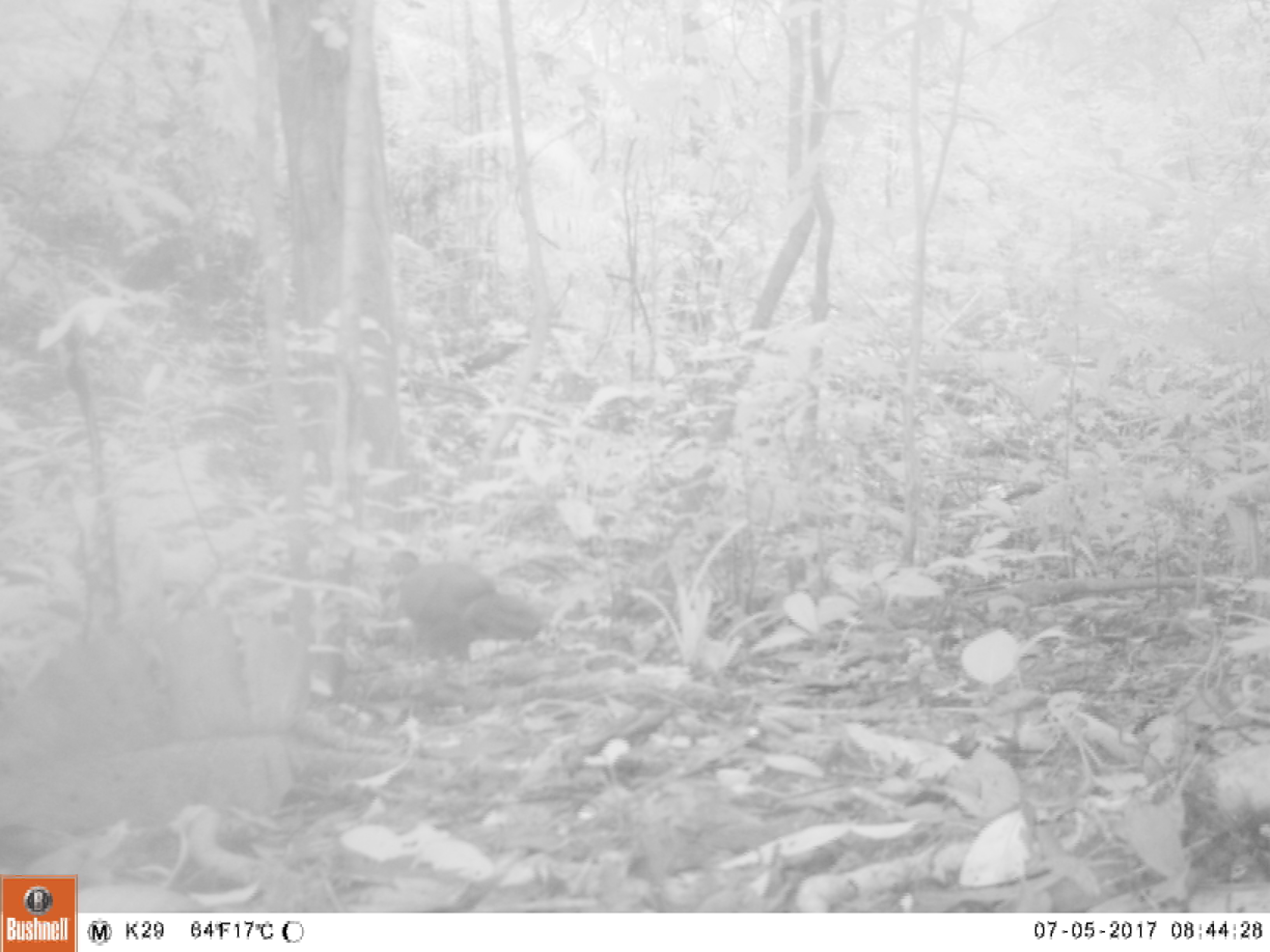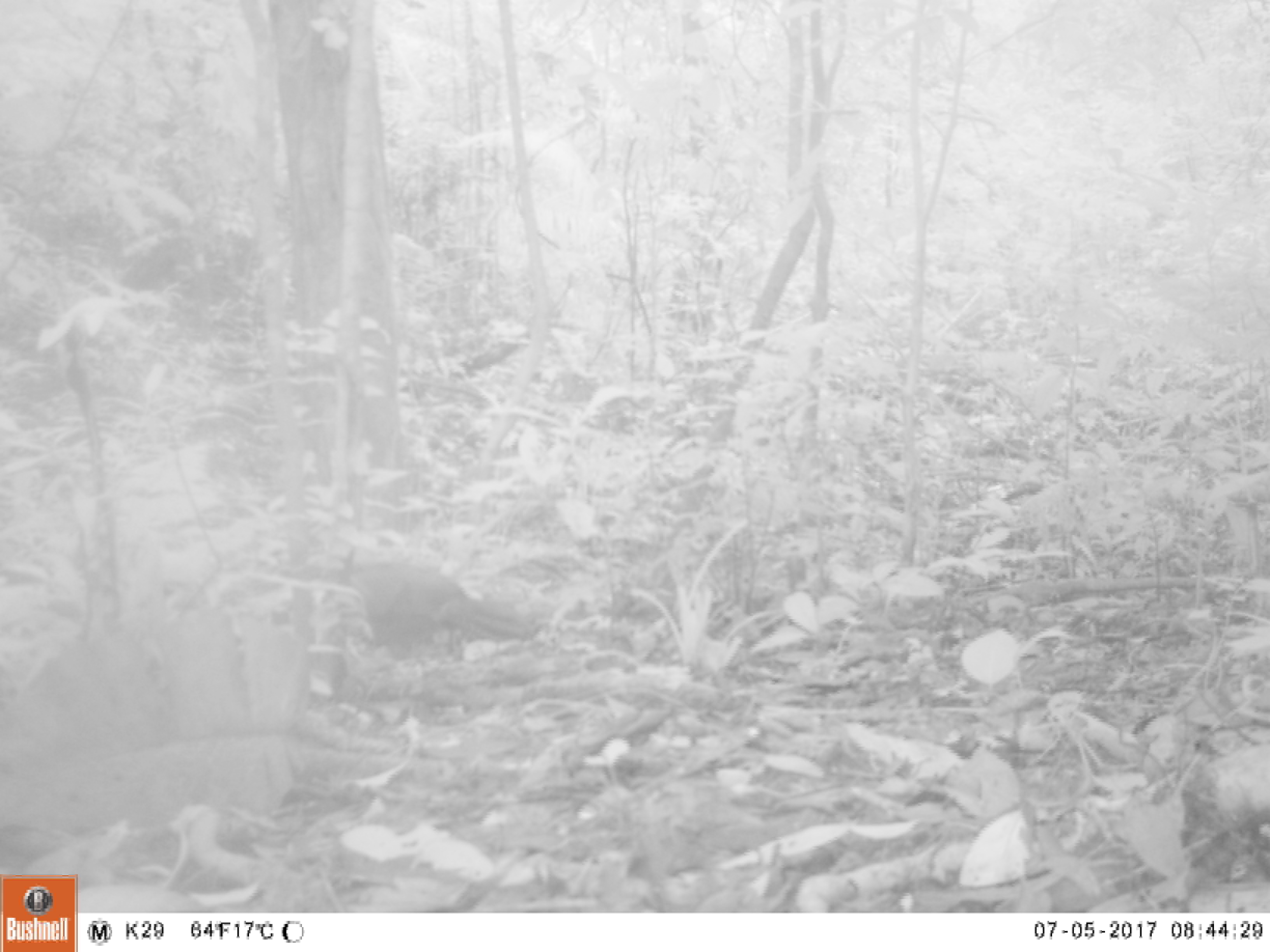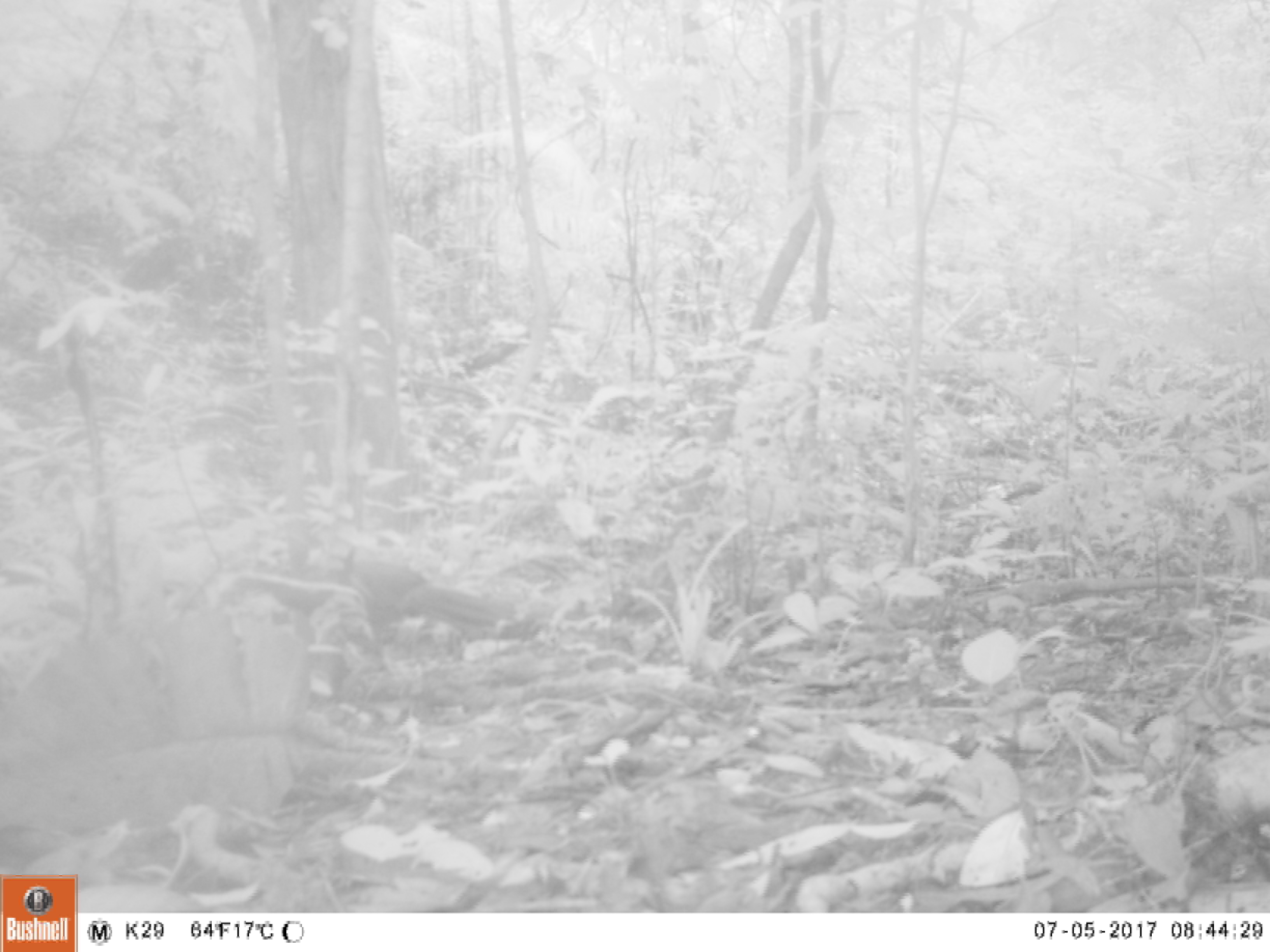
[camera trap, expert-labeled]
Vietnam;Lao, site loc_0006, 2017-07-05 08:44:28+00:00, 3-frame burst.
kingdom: Animalia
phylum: Chordata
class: Aves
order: Galliformes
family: Phasianidae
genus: Lophura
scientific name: Lophura nycthemera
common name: silver pheasant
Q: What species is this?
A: Silver pheasant (Lophura nycthemera).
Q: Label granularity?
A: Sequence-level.